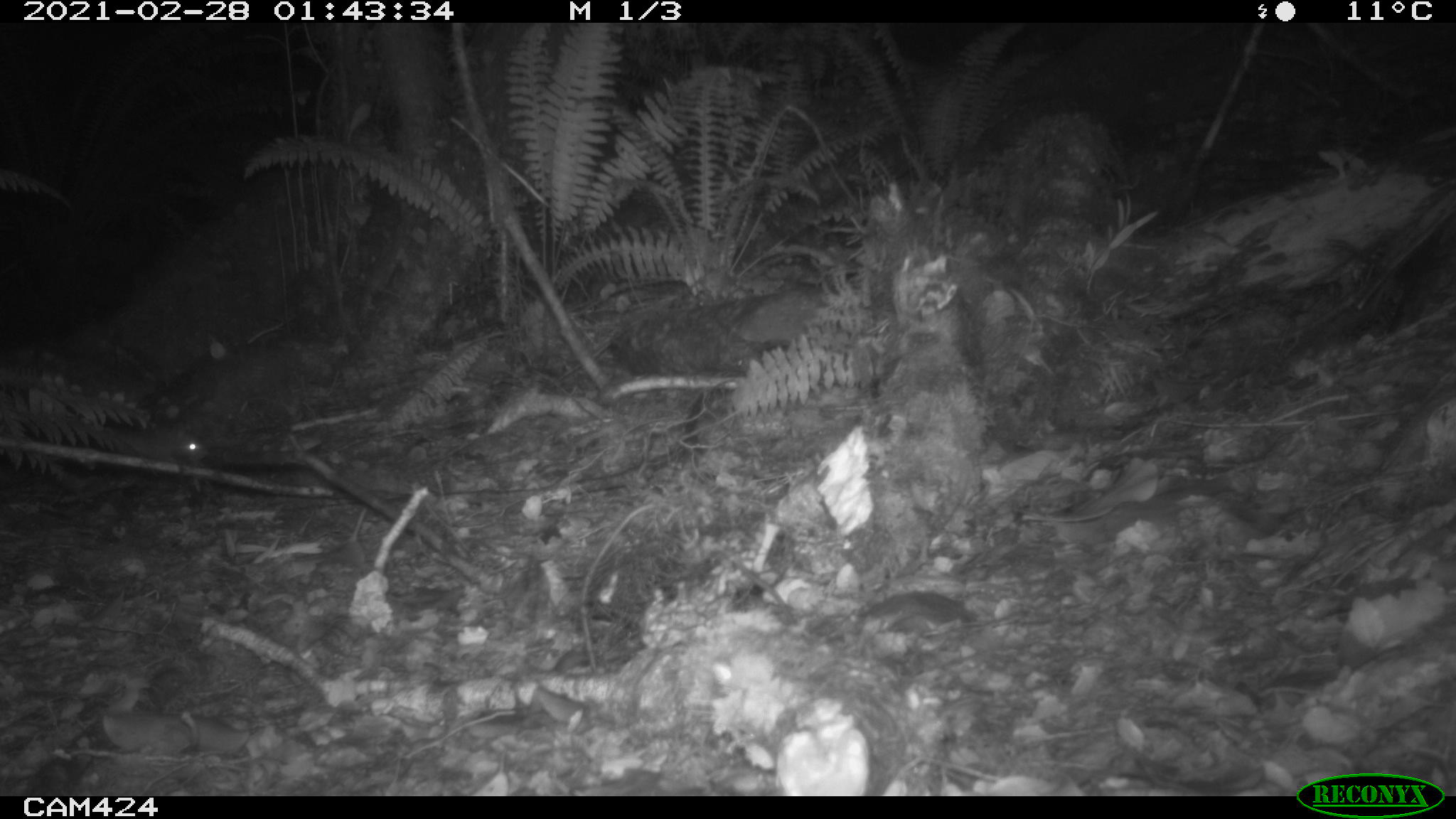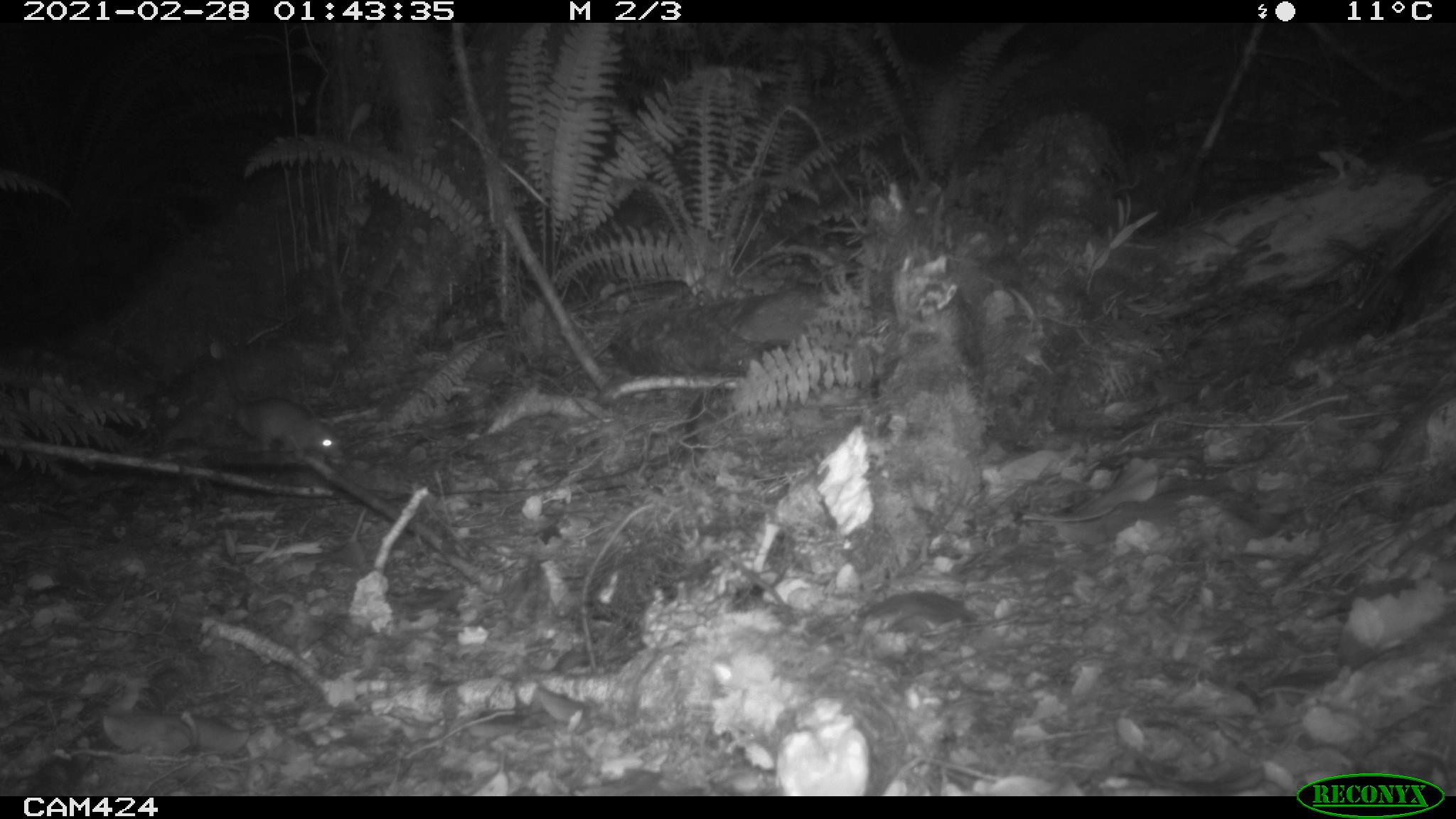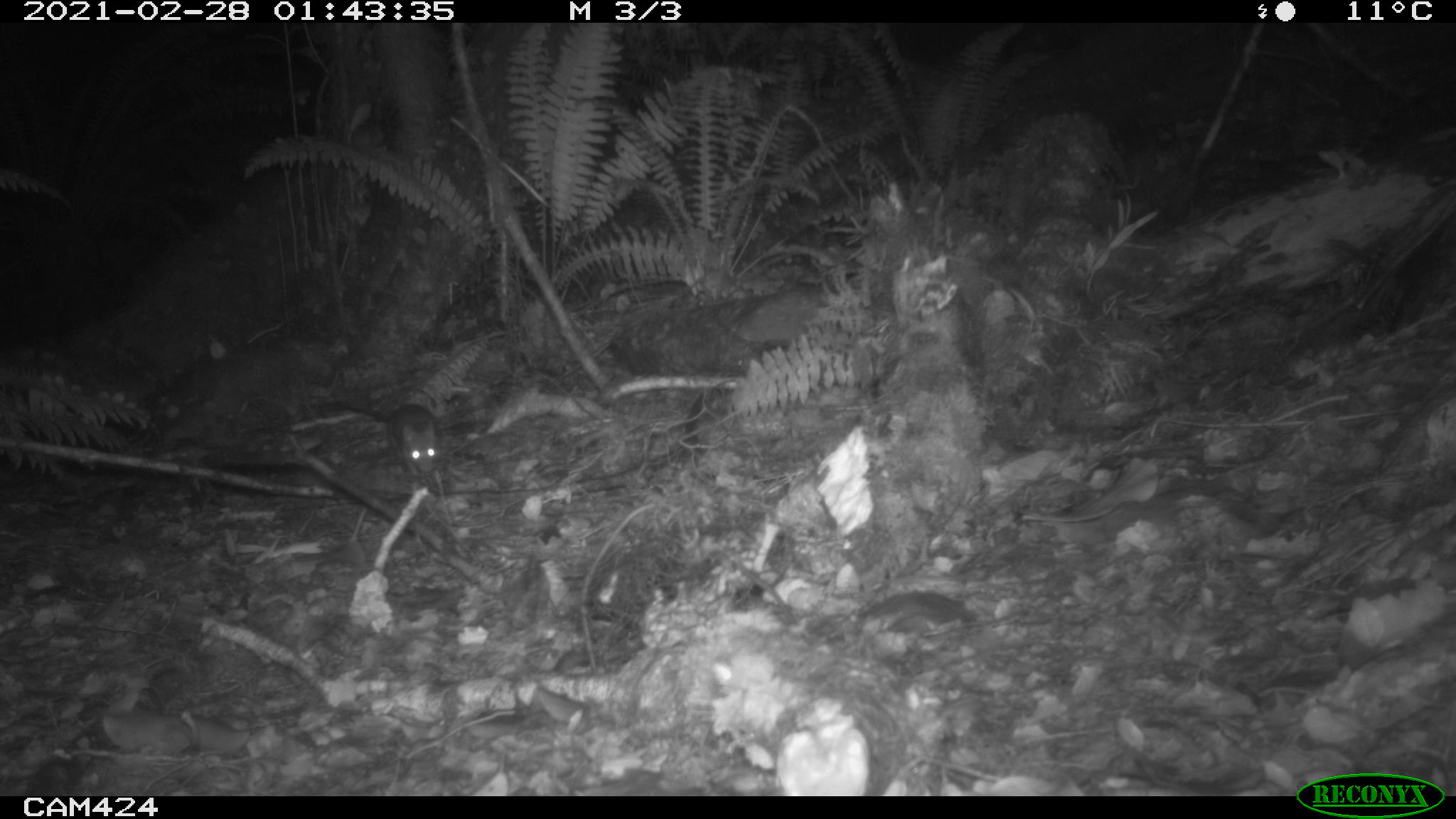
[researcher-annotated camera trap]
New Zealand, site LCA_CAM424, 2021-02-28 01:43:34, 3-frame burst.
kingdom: Animalia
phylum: Chordata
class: Mammalia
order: Rodentia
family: Muridae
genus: Rattus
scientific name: Rattus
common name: rat